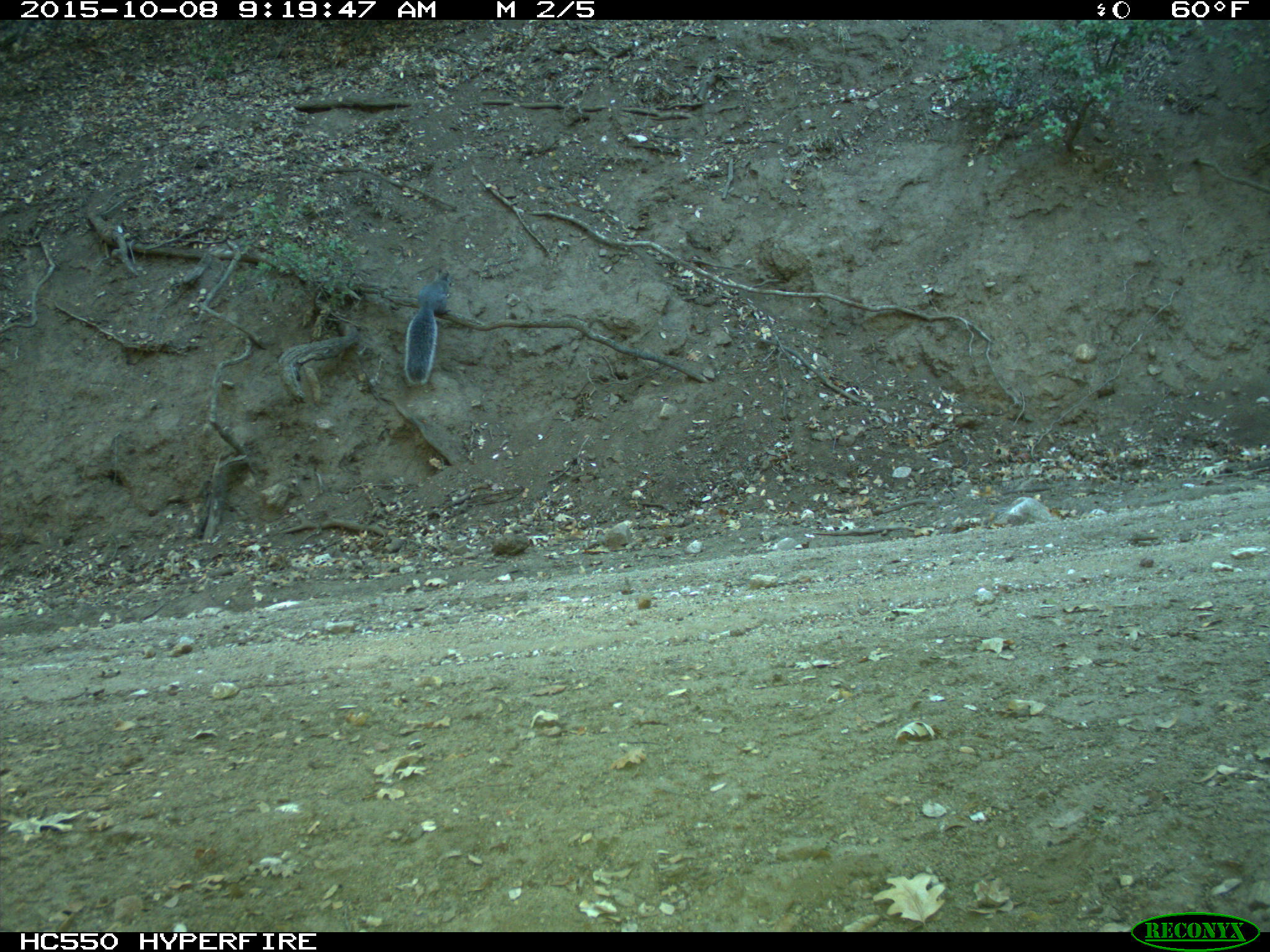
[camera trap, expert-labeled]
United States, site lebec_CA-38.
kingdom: Animalia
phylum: Chordata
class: Mammalia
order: Rodentia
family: Sciuridae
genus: Sciurus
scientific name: Sciurus carolinensis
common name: eastern gray squirrel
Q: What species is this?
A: Sciurus carolinensis (eastern gray squirrel).